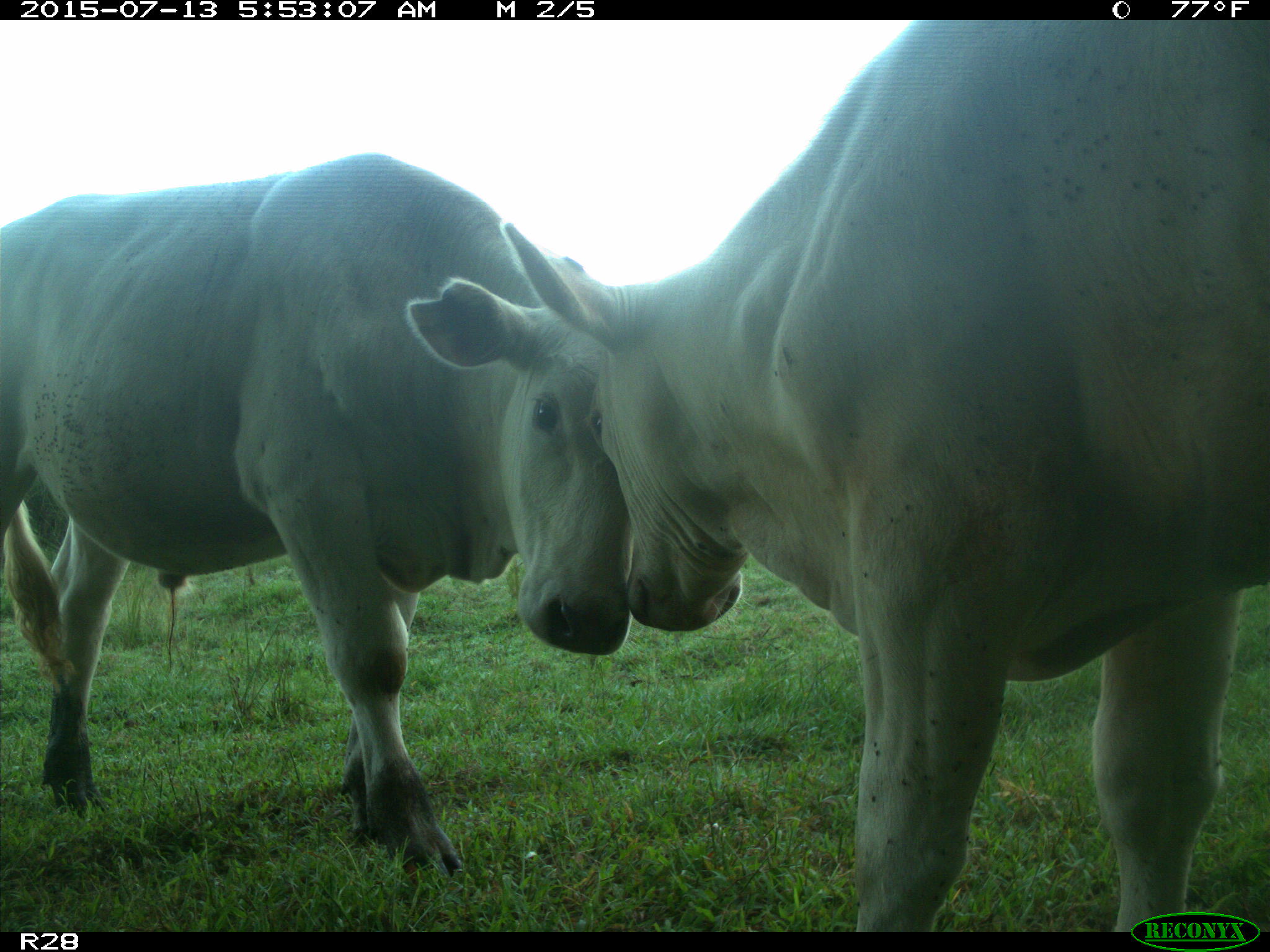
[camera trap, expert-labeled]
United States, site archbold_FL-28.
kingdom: Animalia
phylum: Chordata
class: Mammalia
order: Artiodactyla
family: Bovidae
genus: Bos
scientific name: Bos taurus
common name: domestic cow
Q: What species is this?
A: Bos taurus (domestic cow).